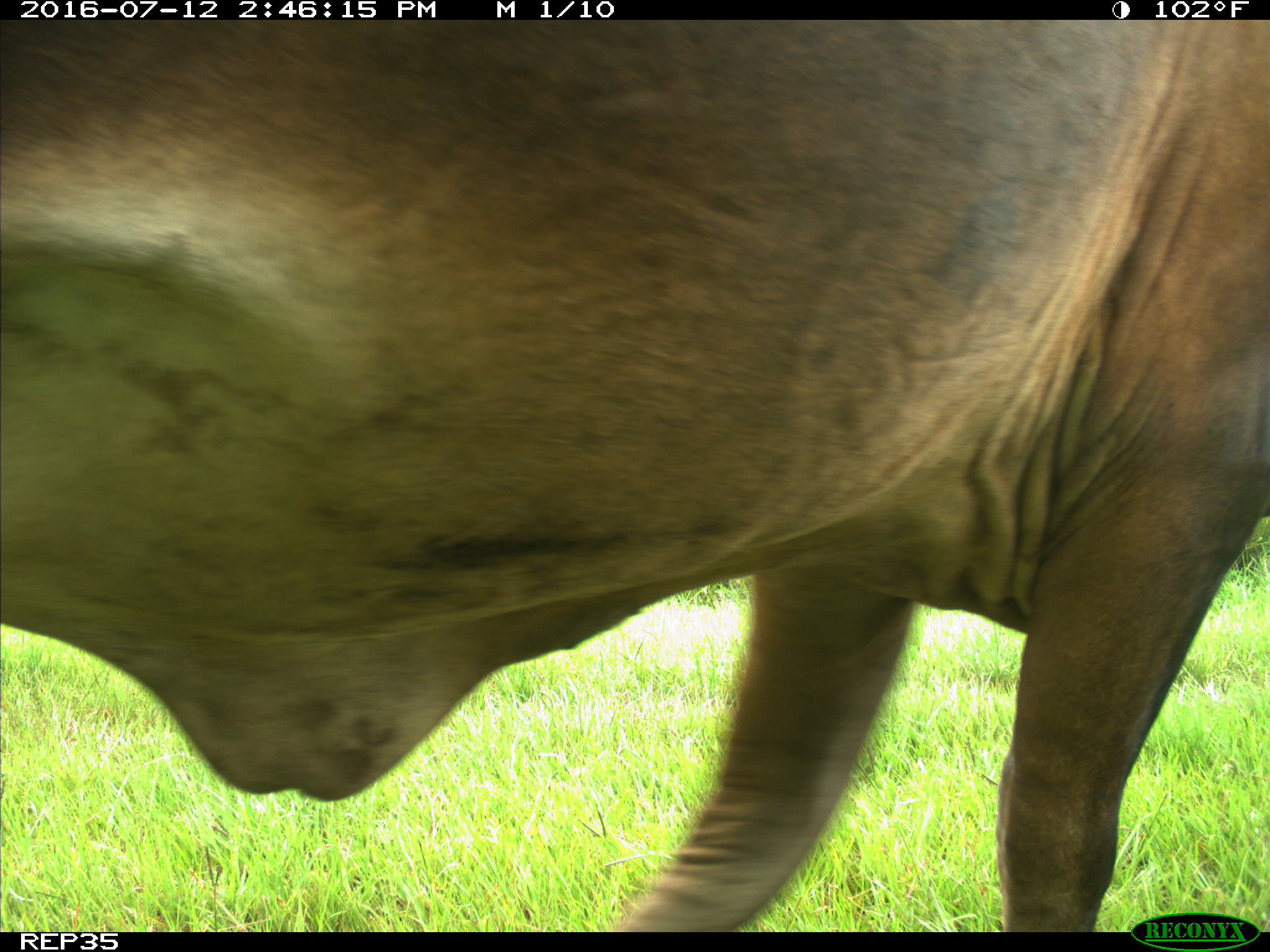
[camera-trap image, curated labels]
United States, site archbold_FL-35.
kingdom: Animalia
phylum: Chordata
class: Mammalia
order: Artiodactyla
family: Bovidae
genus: Bos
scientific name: Bos taurus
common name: domestic cow